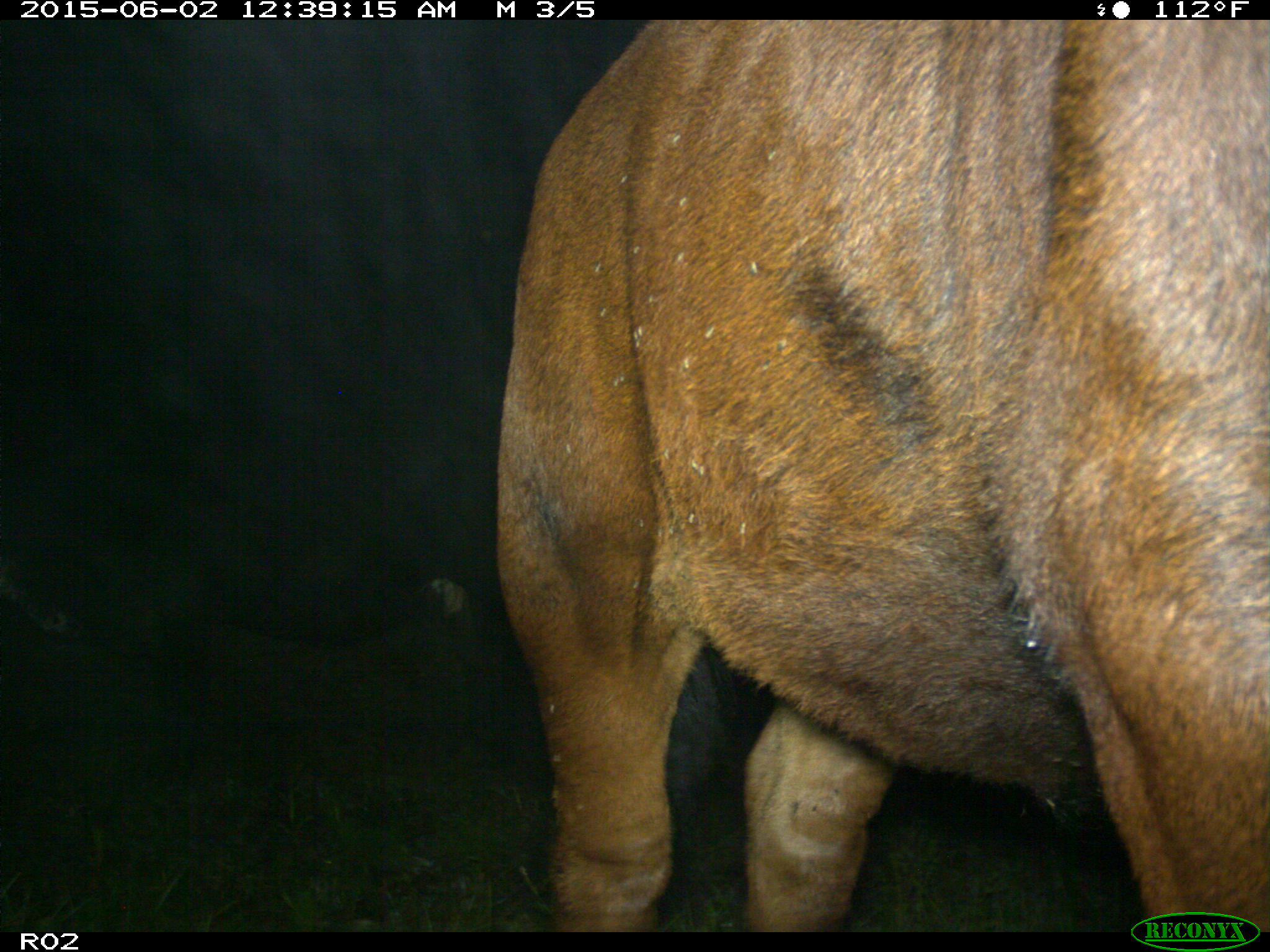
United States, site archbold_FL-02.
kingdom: Animalia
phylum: Chordata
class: Mammalia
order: Artiodactyla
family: Bovidae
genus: Bos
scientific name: Bos taurus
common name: domestic cow